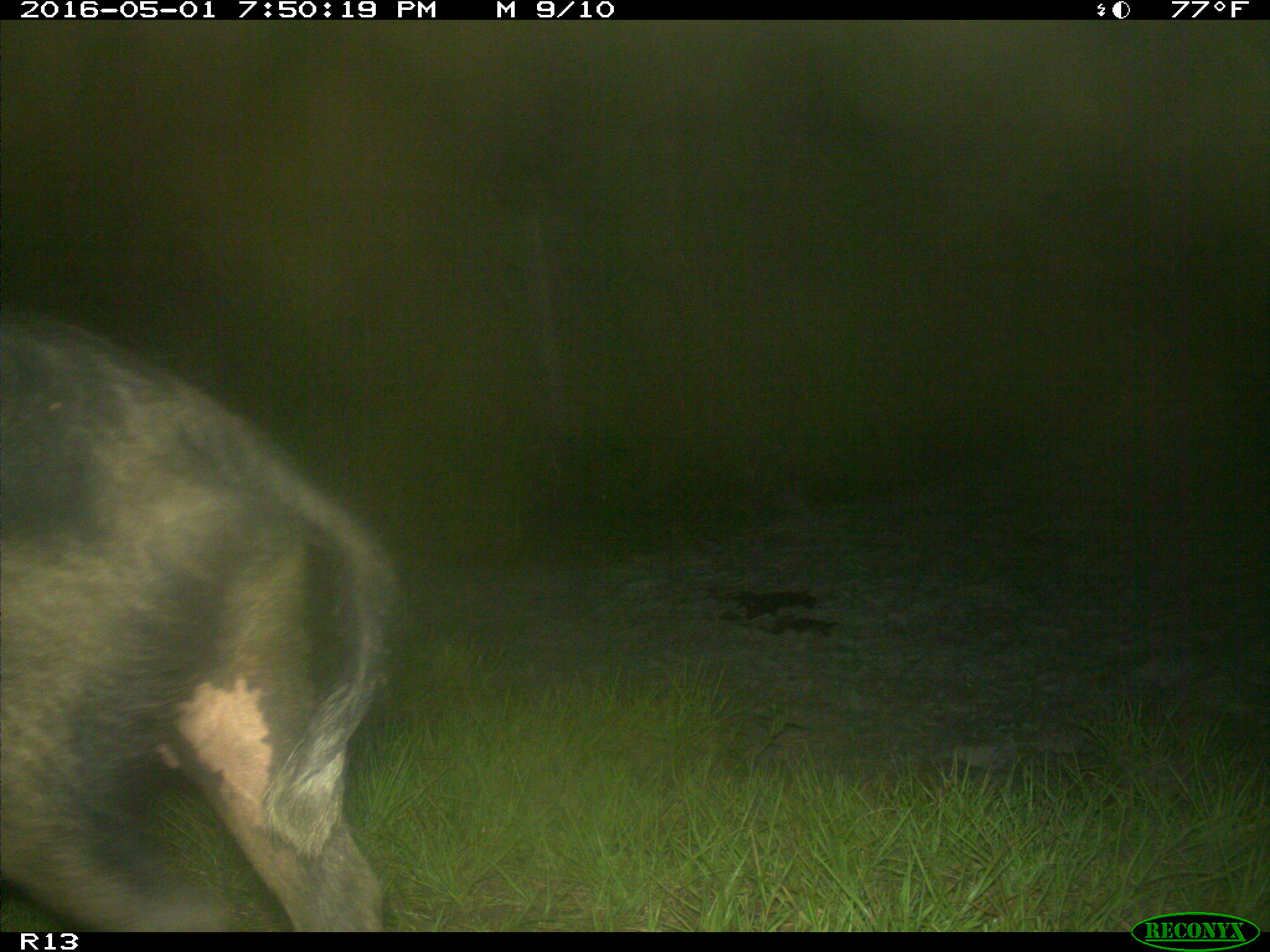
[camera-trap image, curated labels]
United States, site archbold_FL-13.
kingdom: Animalia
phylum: Chordata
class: Mammalia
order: Artiodactyla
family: Suidae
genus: Sus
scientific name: Sus scrofa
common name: wild boar